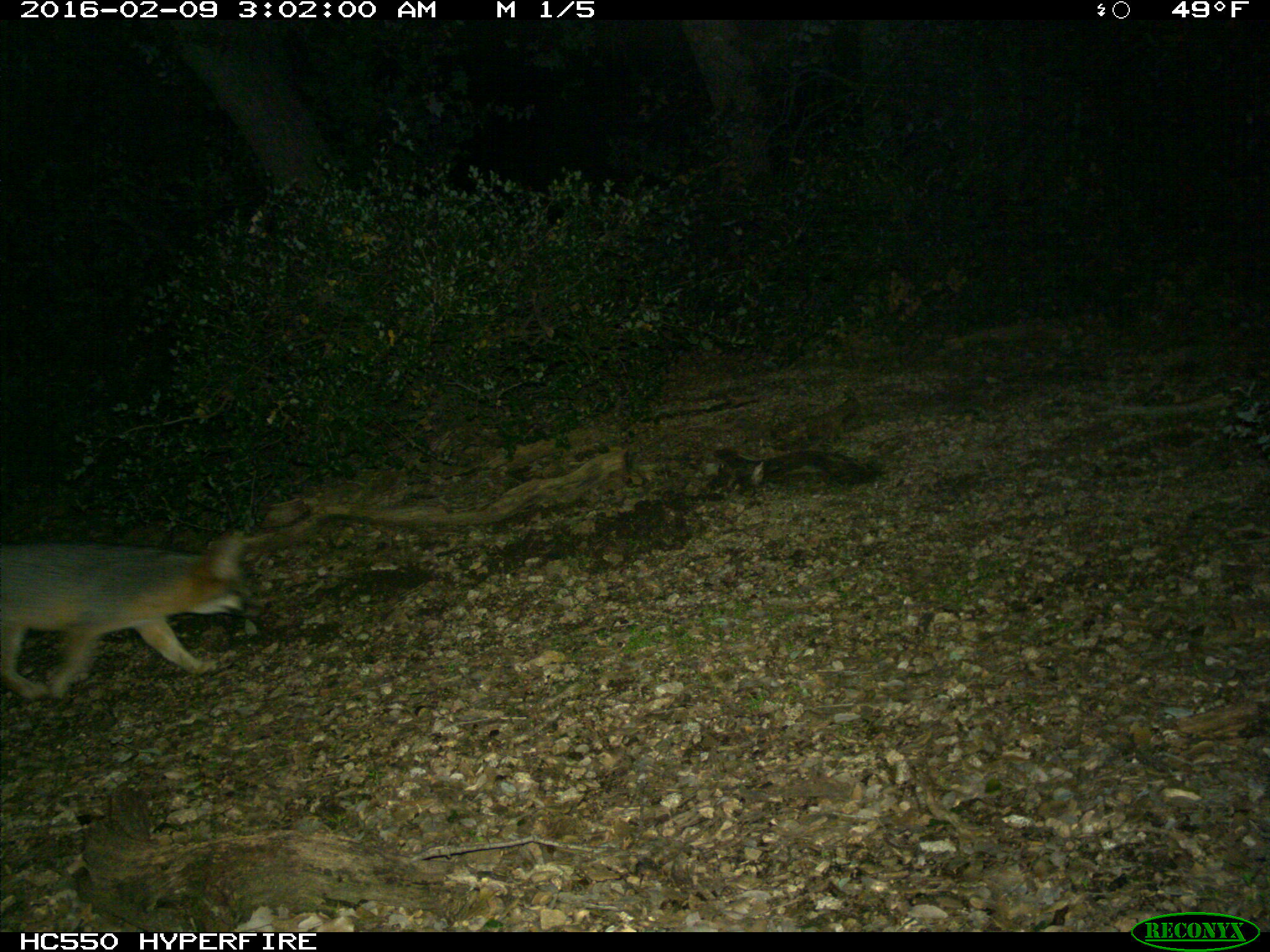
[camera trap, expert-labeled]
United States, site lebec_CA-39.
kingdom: Animalia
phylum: Chordata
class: Mammalia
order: Carnivora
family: Canidae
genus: Urocyon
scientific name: Urocyon cinereoargenteus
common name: gray fox